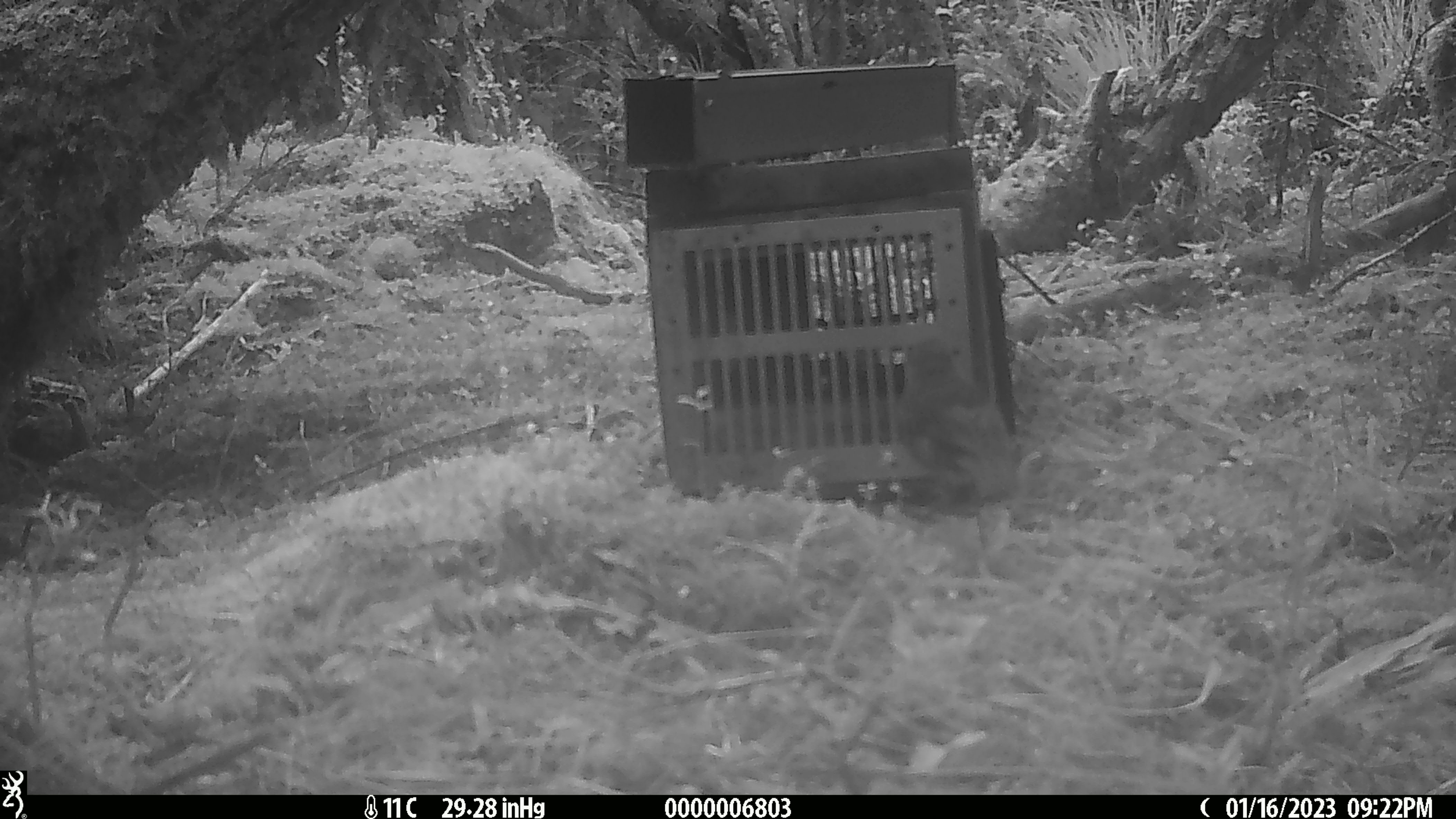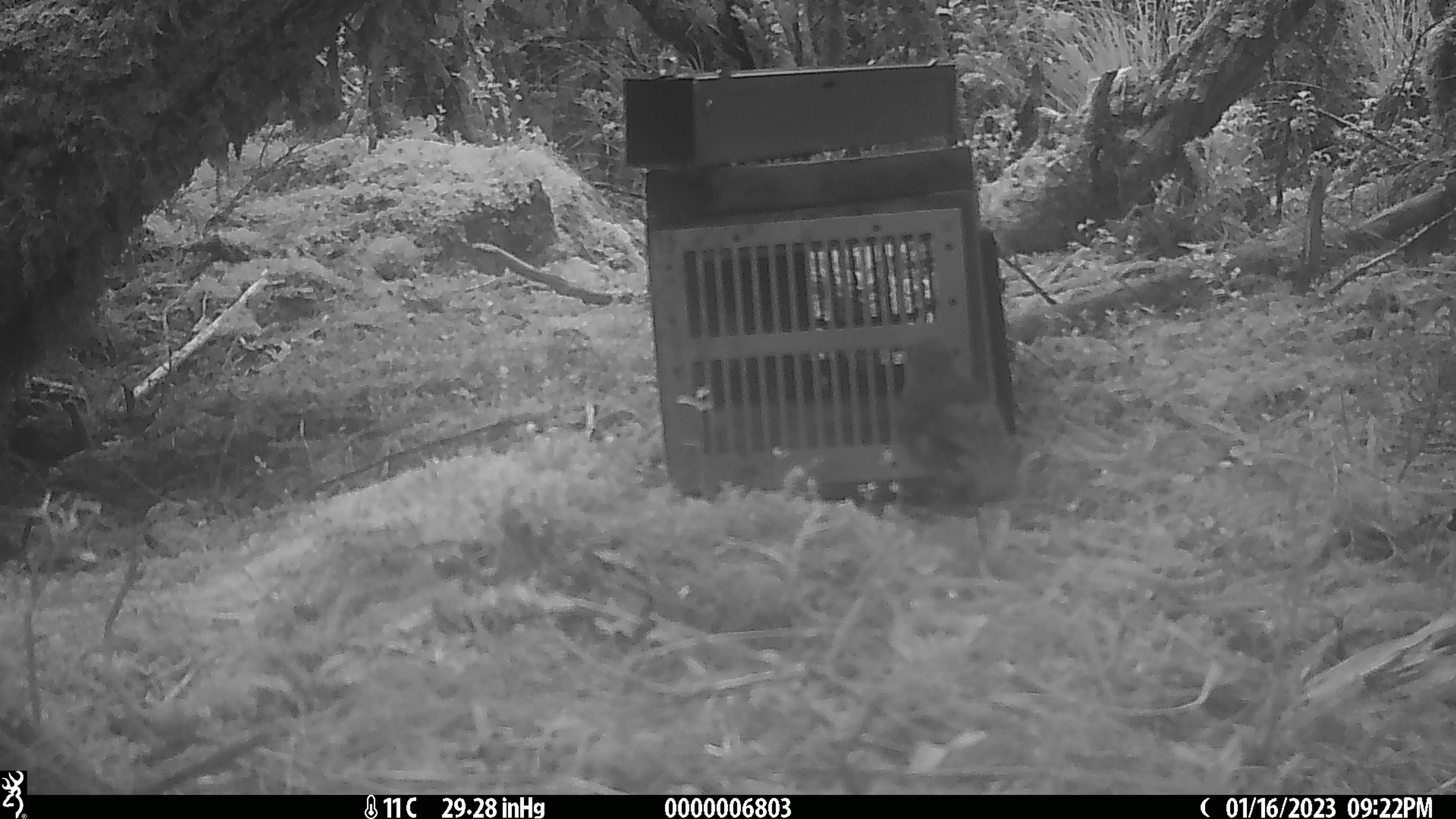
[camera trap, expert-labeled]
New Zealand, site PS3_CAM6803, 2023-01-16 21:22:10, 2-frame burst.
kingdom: Animalia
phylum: Chordata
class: Aves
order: Passeriformes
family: Petroicidae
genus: Petroica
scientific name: Petroica australis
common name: new zealand robin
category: robin